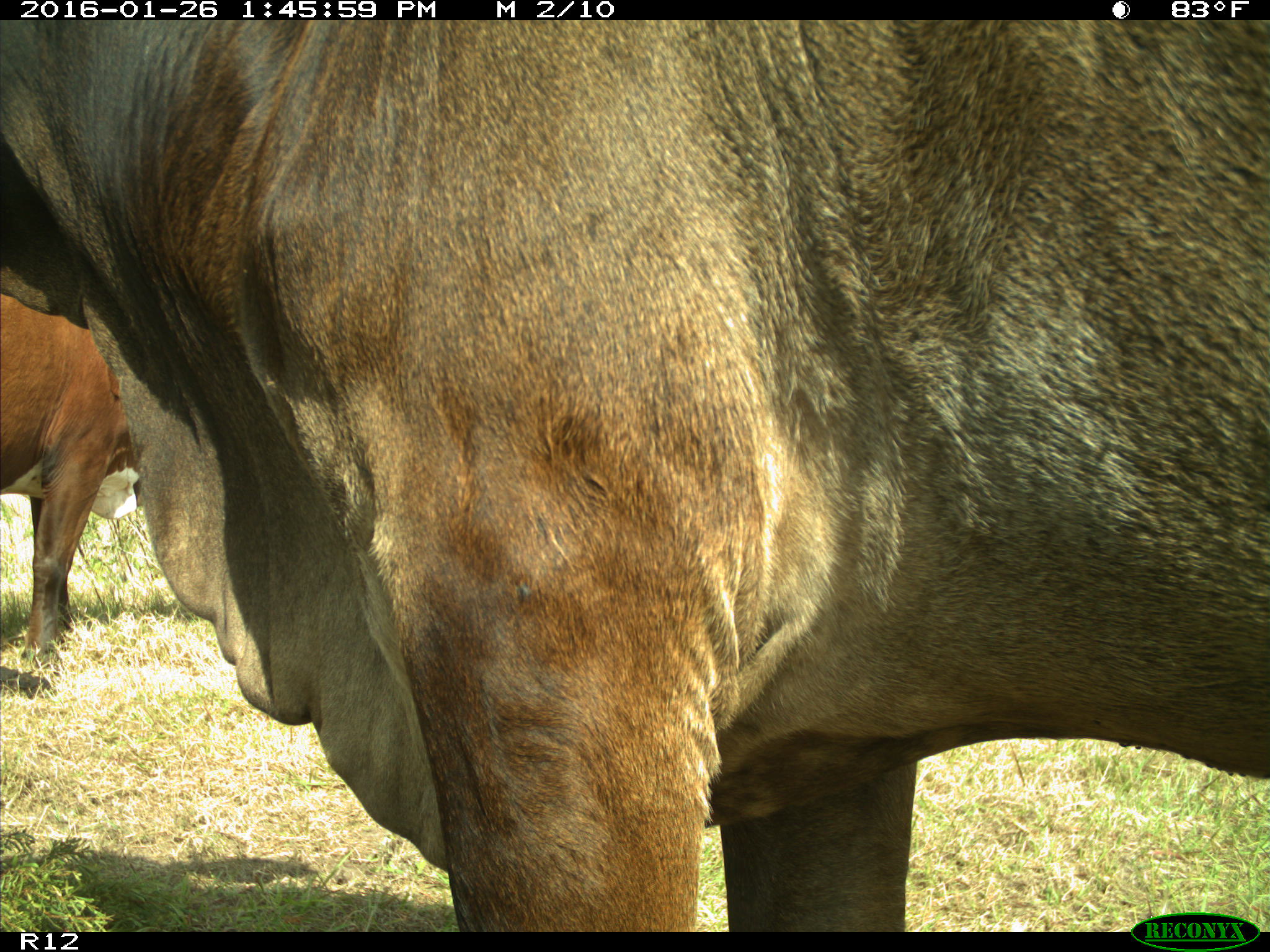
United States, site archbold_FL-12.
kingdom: Animalia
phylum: Chordata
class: Mammalia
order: Artiodactyla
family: Bovidae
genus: Bos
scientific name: Bos taurus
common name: domestic cow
Bos taurus (domestic cow).